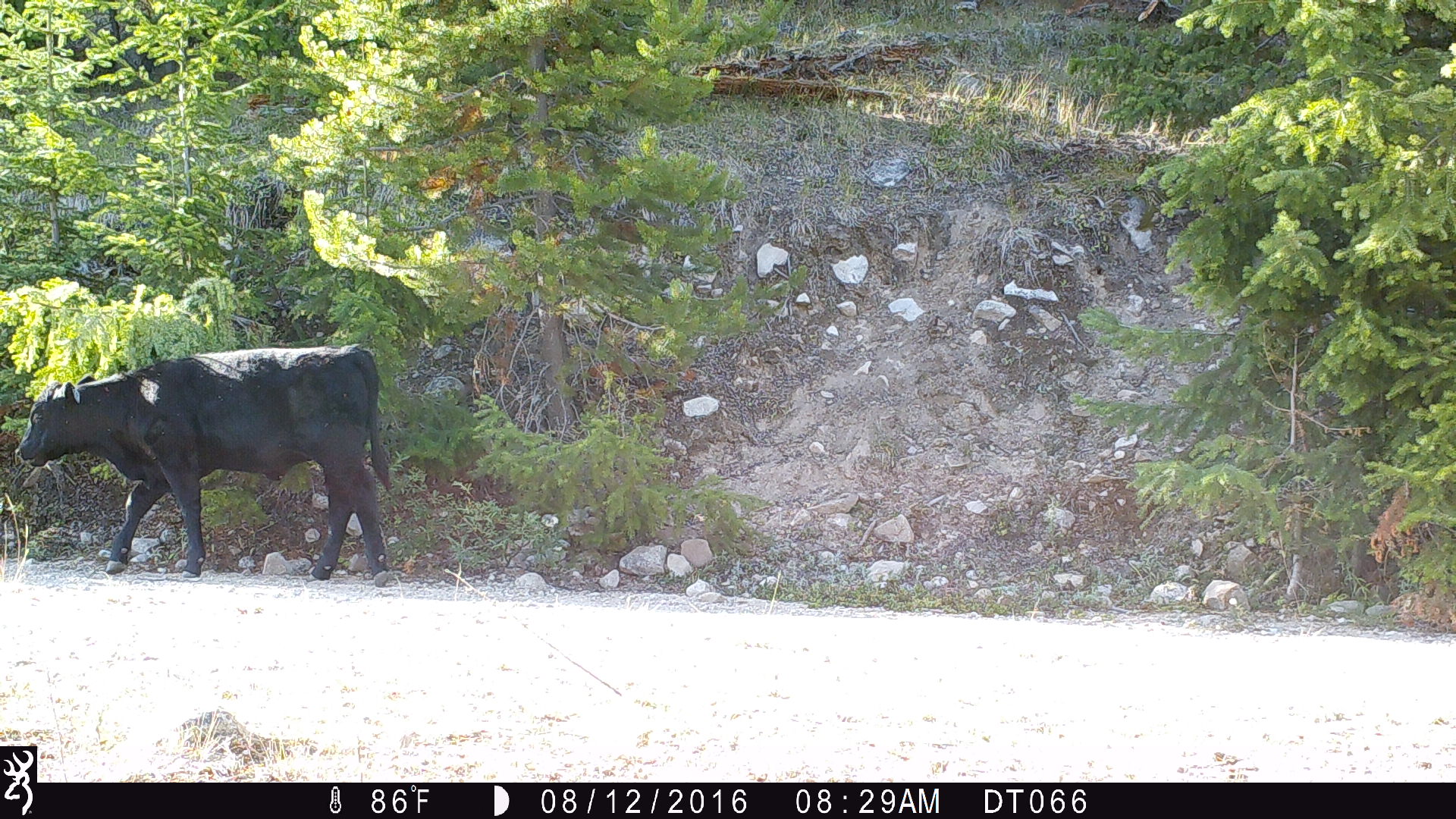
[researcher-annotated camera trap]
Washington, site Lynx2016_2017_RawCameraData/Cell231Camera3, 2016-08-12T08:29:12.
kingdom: Animalia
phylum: Chordata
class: Mammalia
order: Artiodactyla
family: Bovidae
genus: Bos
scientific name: Bos taurus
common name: domestic cattle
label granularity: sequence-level